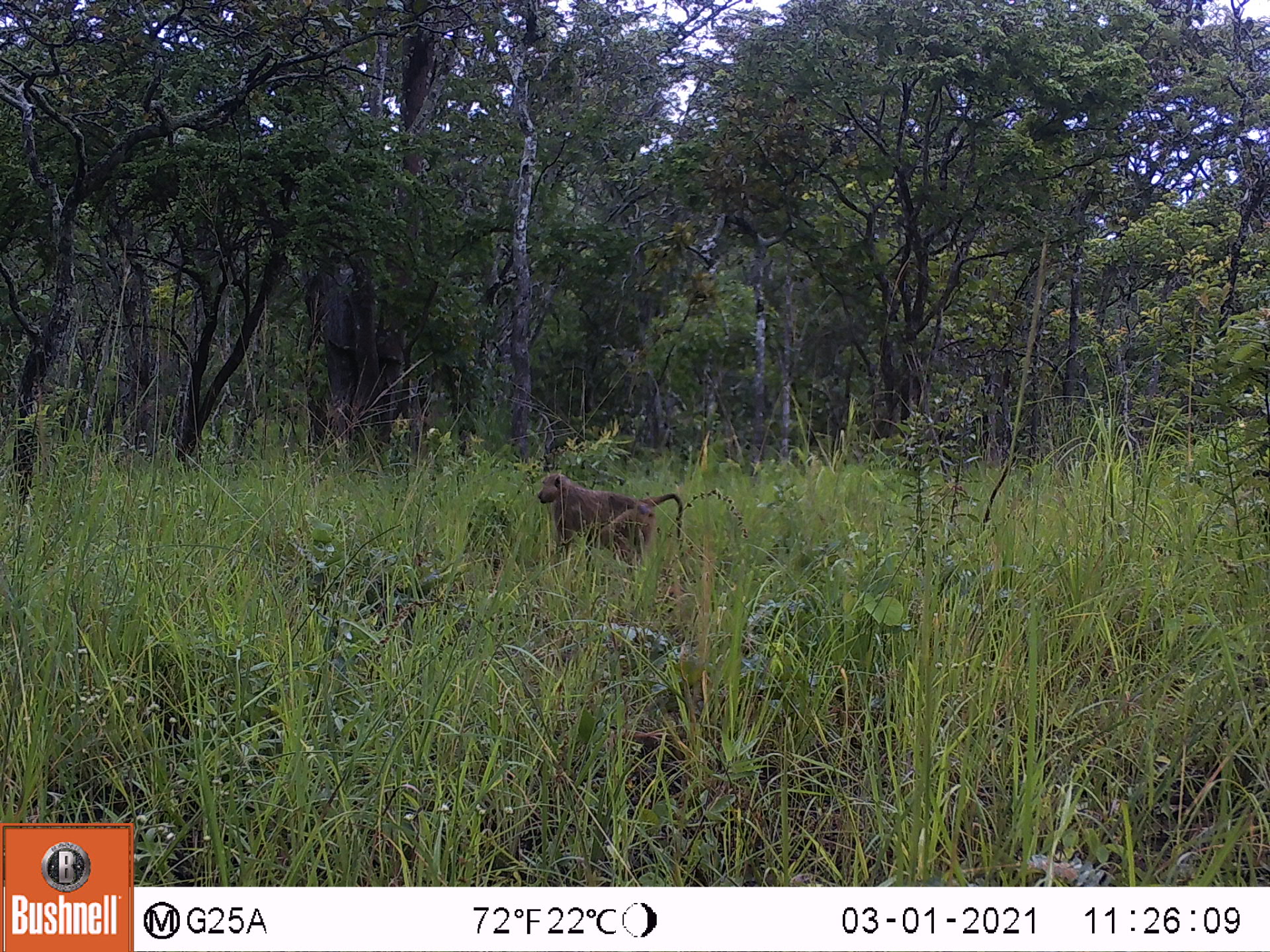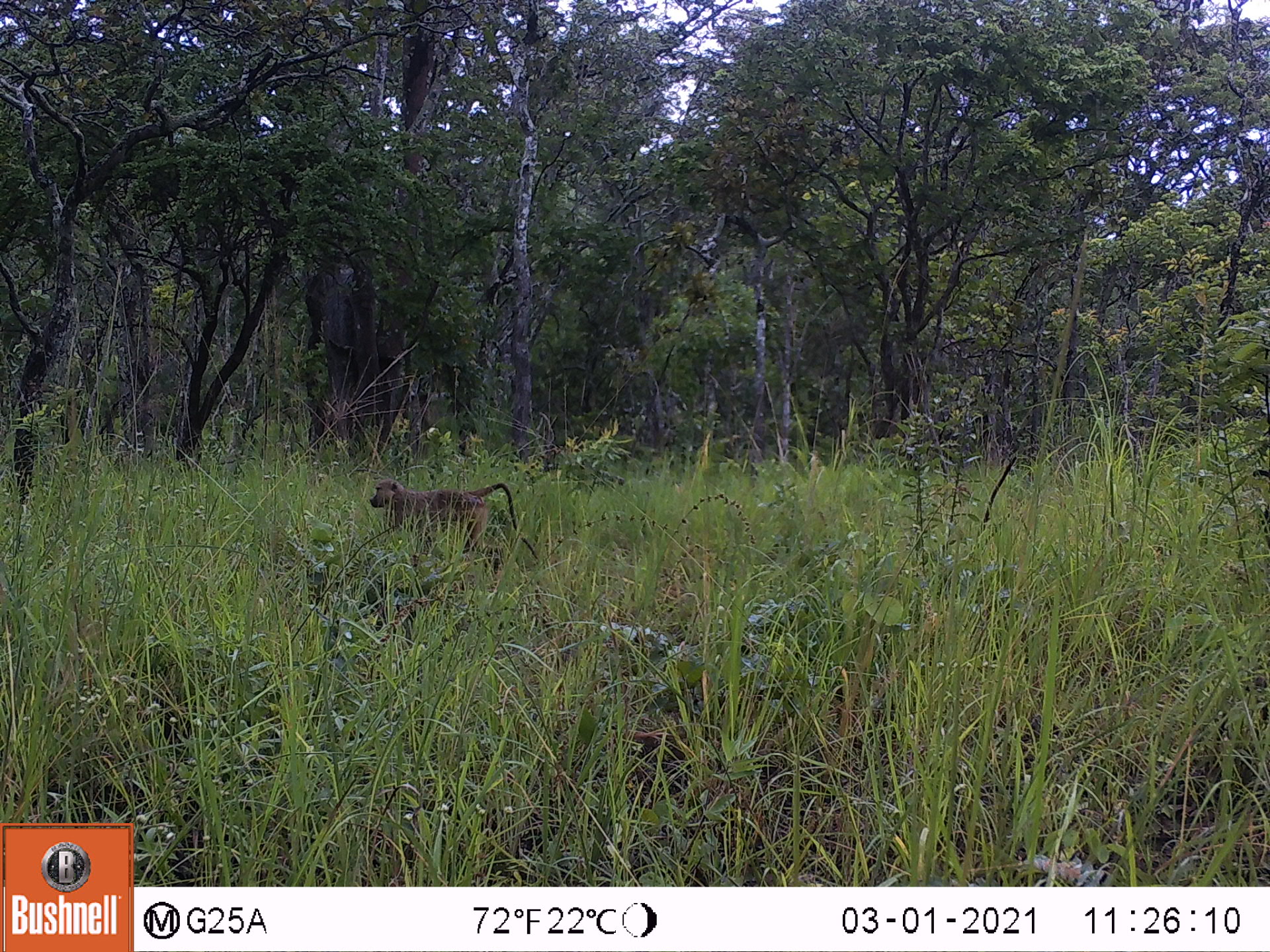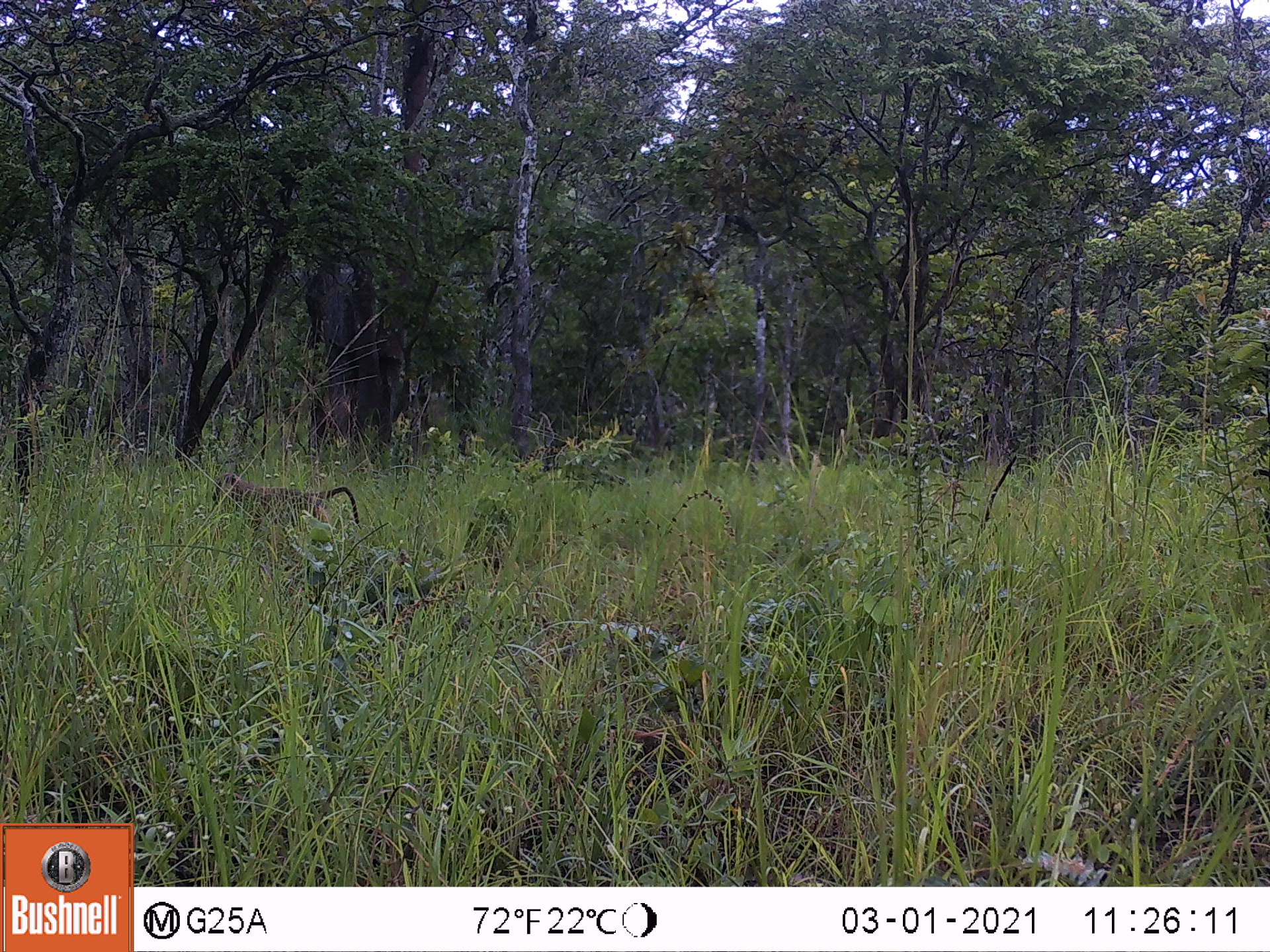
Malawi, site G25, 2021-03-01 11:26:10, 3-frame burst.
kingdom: Animalia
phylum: Chordata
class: Mammalia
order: Primates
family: Cercopithecidae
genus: Papio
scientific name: Papio cynocephalus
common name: yellow baboon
Yellow baboon (Papio cynocephalus), count 1.